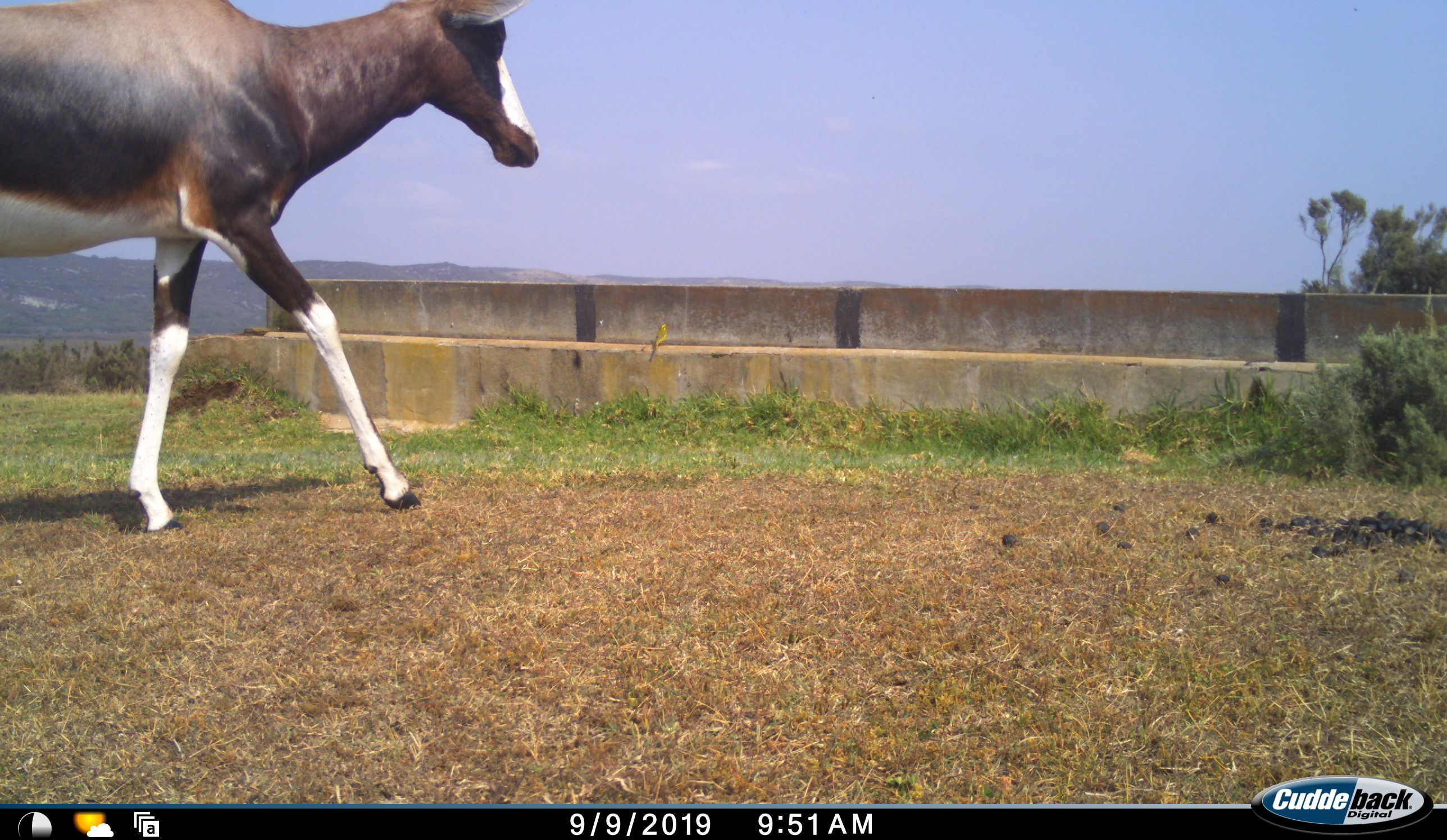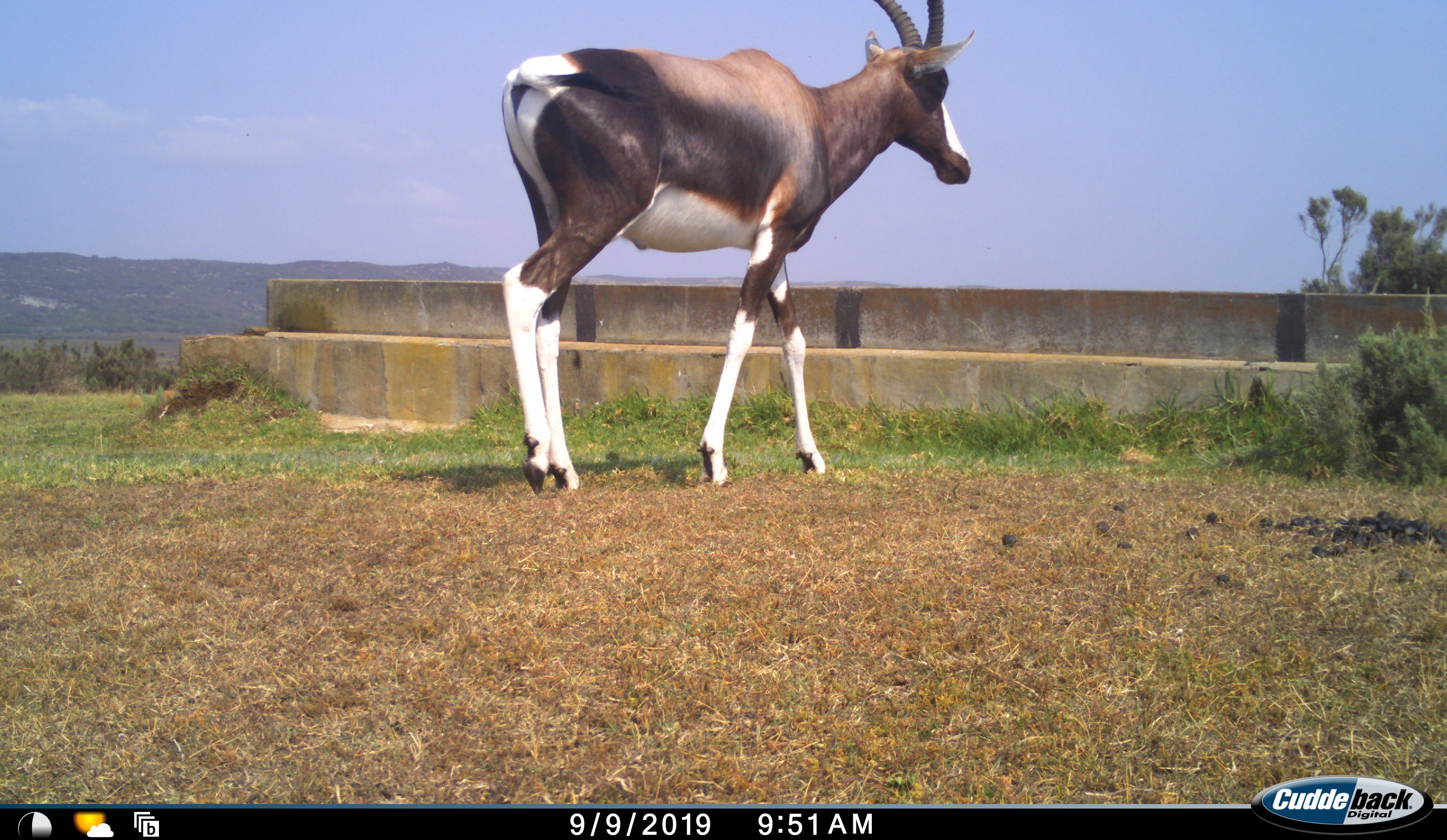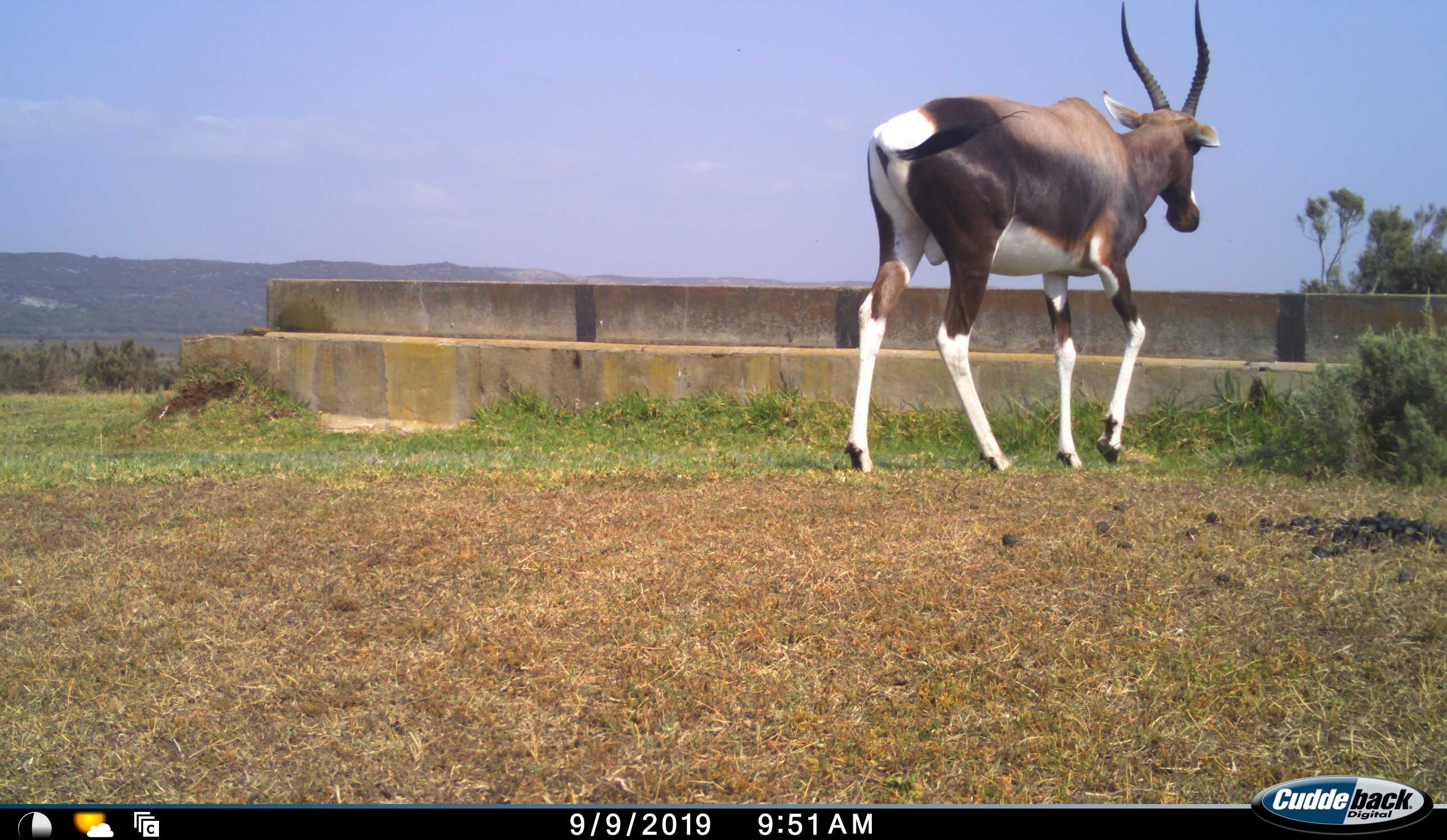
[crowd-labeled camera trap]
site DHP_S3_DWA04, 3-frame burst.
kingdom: Animalia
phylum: Chordata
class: Mammalia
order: Artiodactyla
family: Bovidae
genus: Damaliscus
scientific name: Damaliscus pygargus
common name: bontebok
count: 1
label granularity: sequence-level